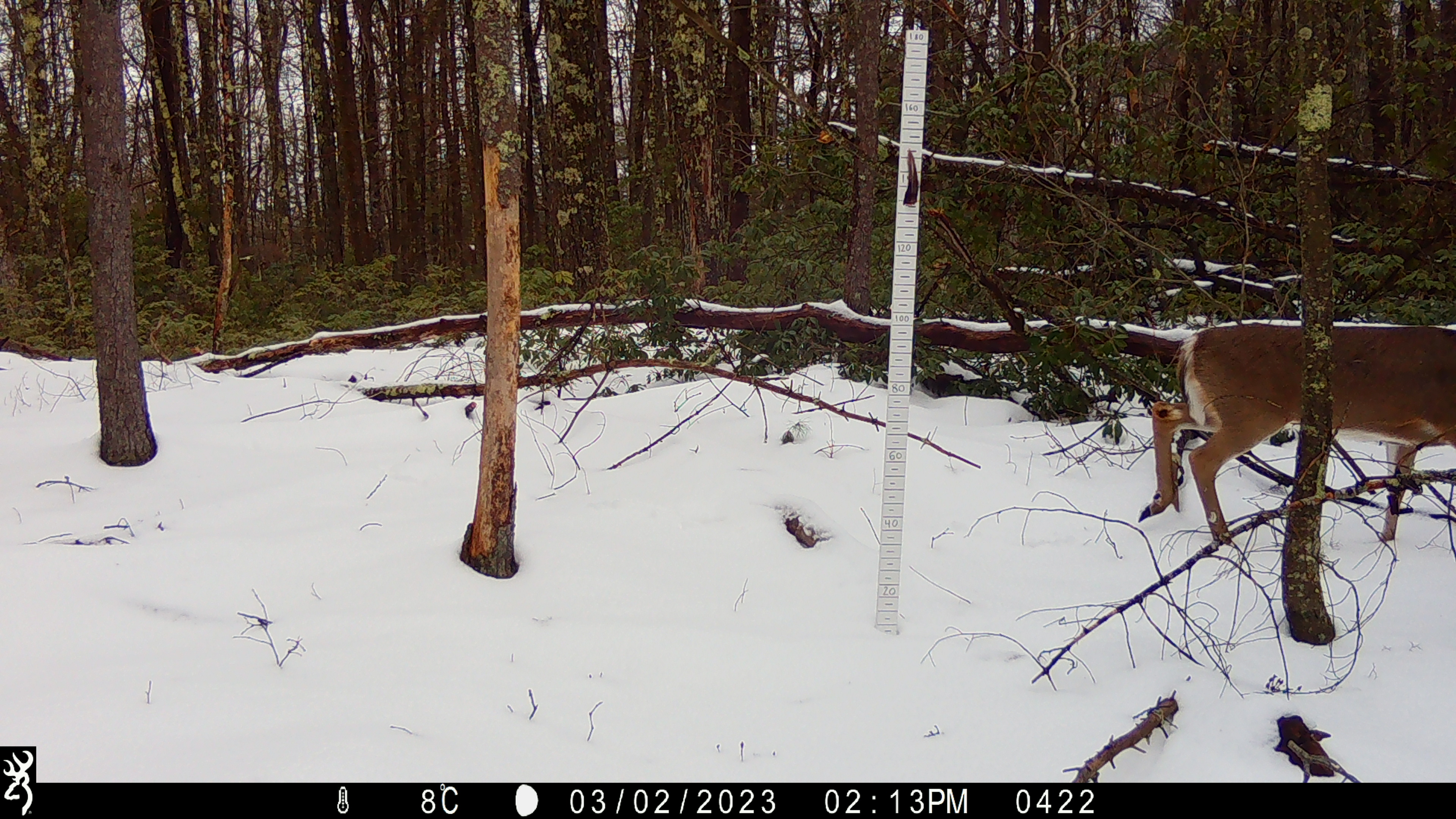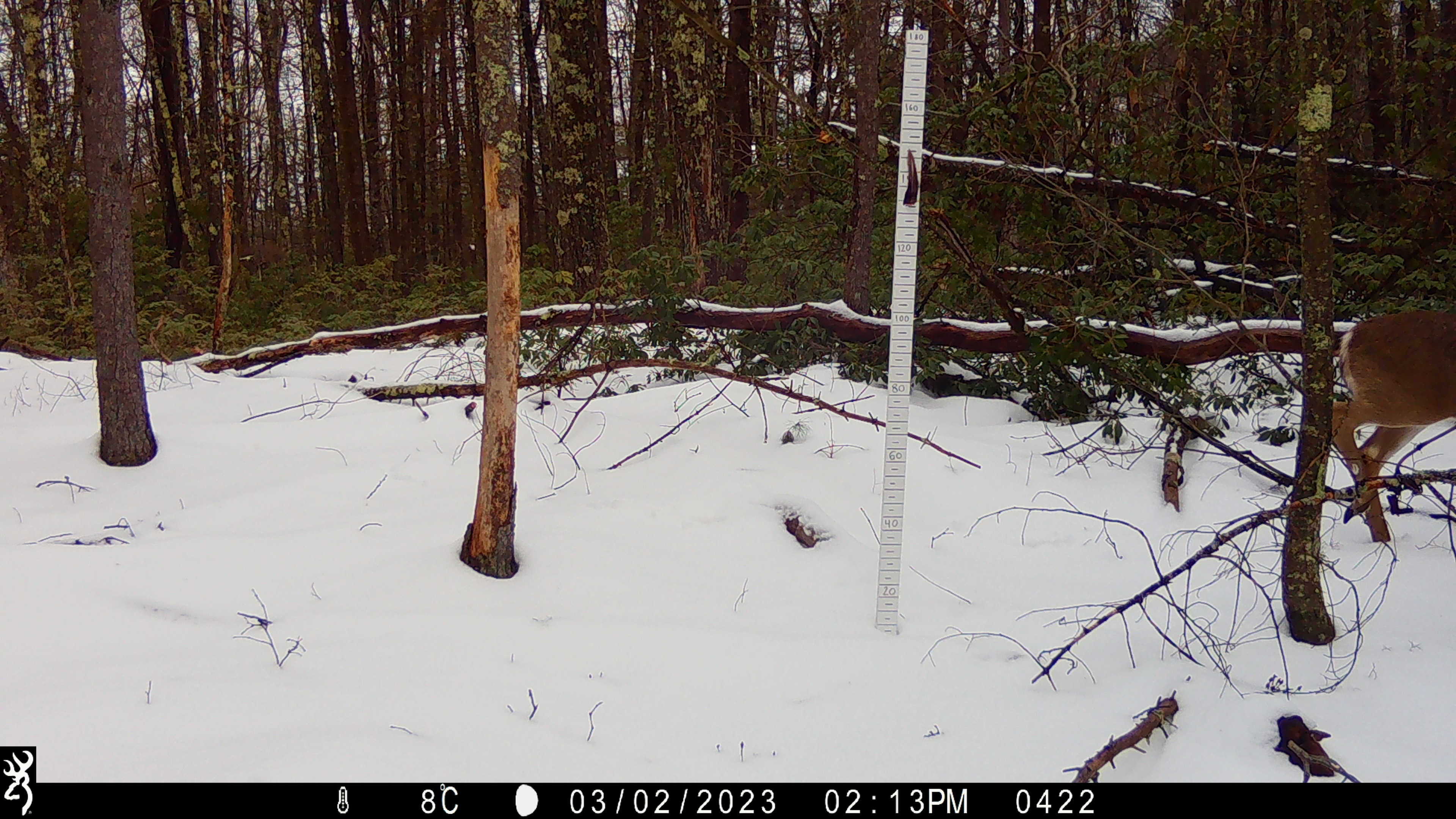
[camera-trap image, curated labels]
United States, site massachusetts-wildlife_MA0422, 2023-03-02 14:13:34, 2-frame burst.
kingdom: Animalia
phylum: Chordata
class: Mammalia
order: Artiodactyla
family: Cervidae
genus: Odocoileus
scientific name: Odocoileus virginianus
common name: white-tailed deer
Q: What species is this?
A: White-tailed deer (Odocoileus virginianus).